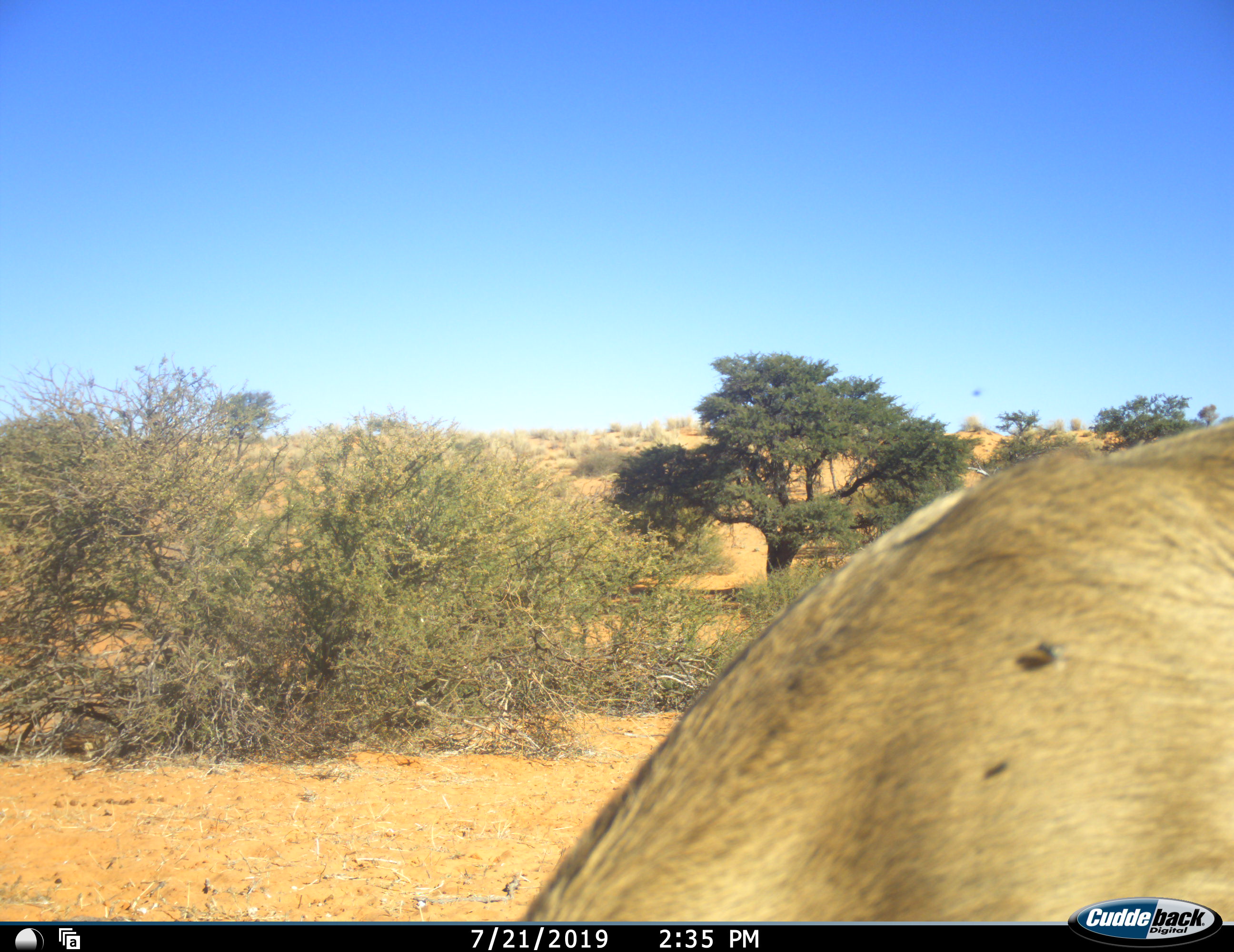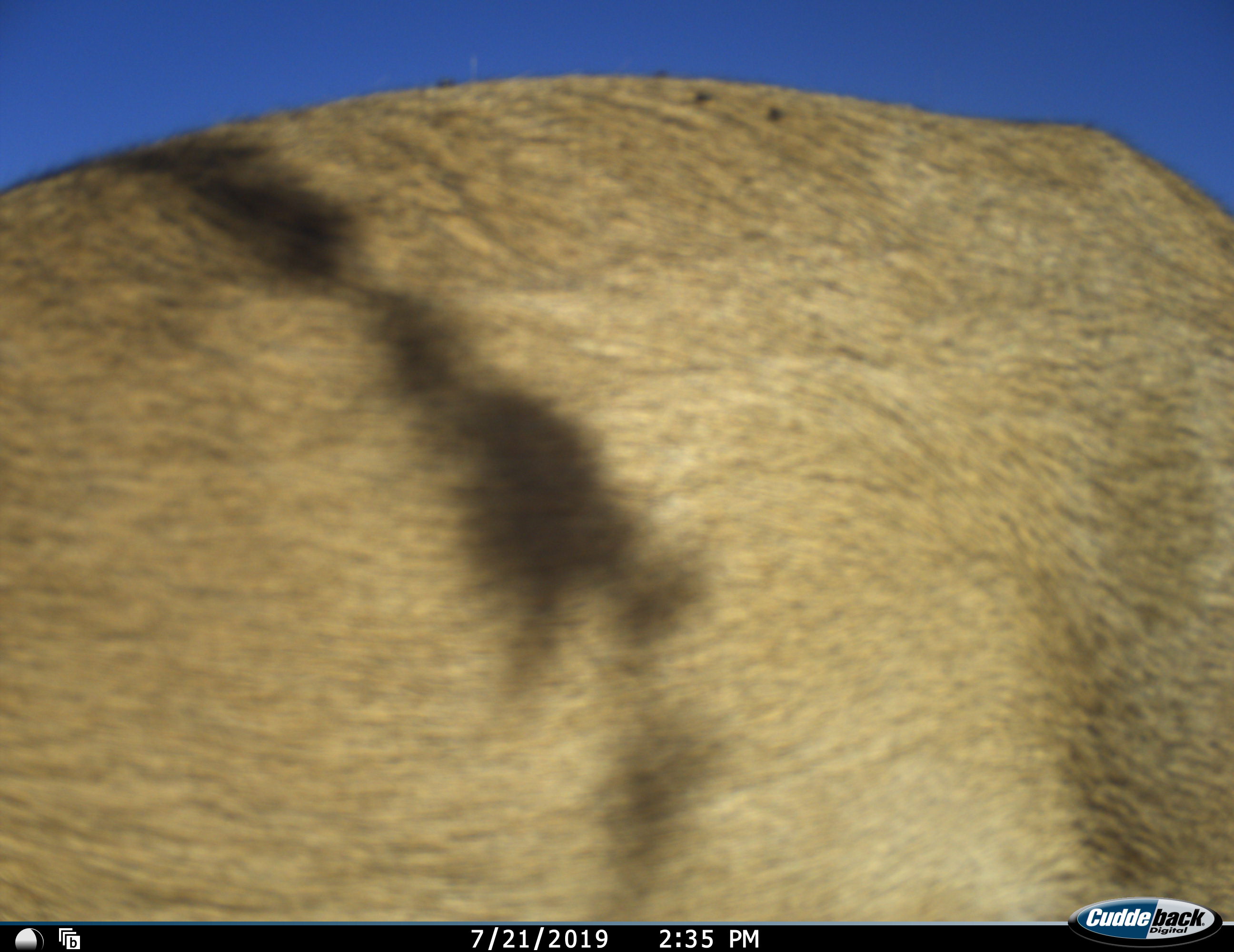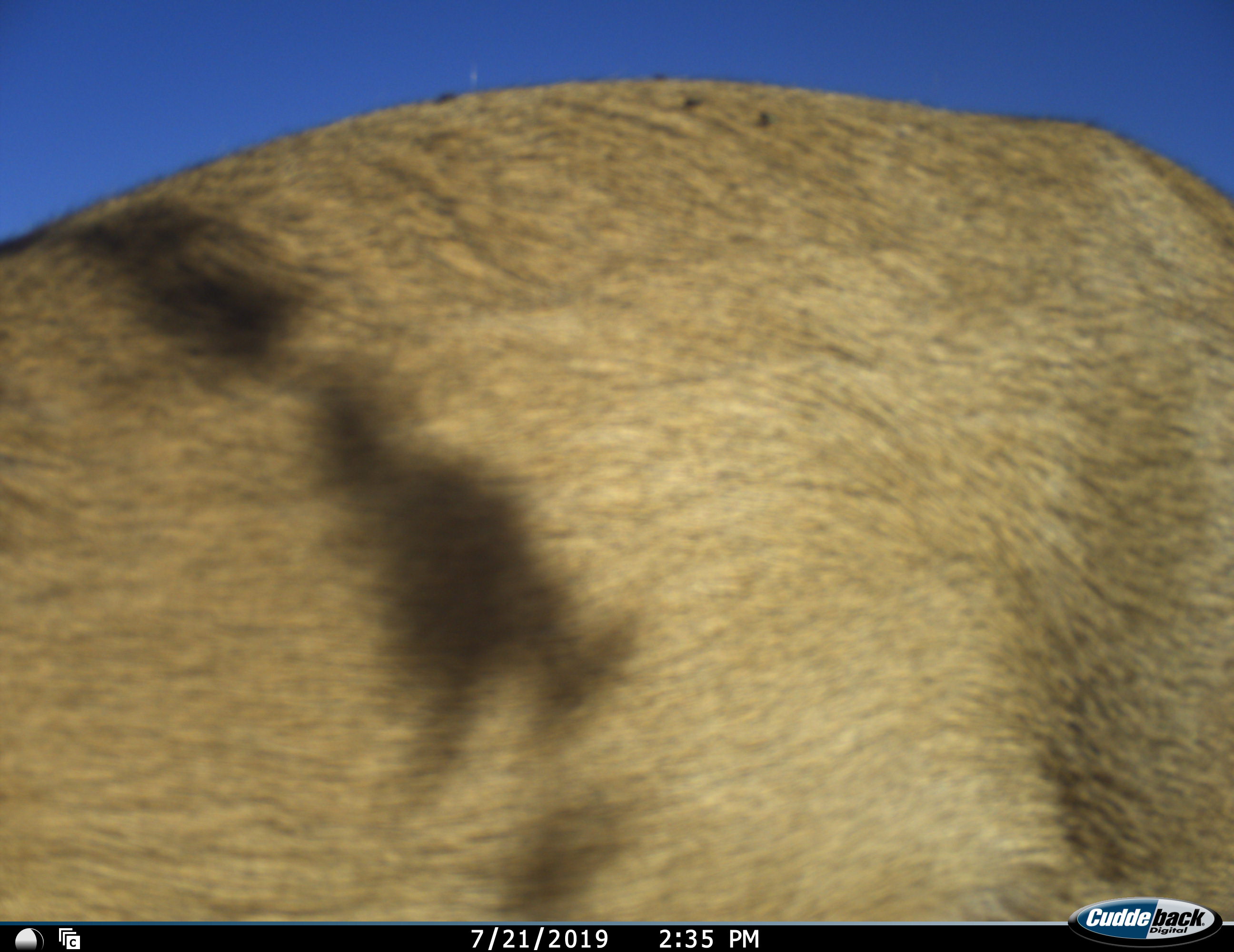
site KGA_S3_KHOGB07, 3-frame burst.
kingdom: Animalia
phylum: Chordata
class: Mammalia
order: Artiodactyla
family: Bovidae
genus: Sylvicapra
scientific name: Sylvicapra grimmia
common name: common duiker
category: duikercommongrey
Duikercommongrey (common duiker) (Sylvicapra grimmia), count 1. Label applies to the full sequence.